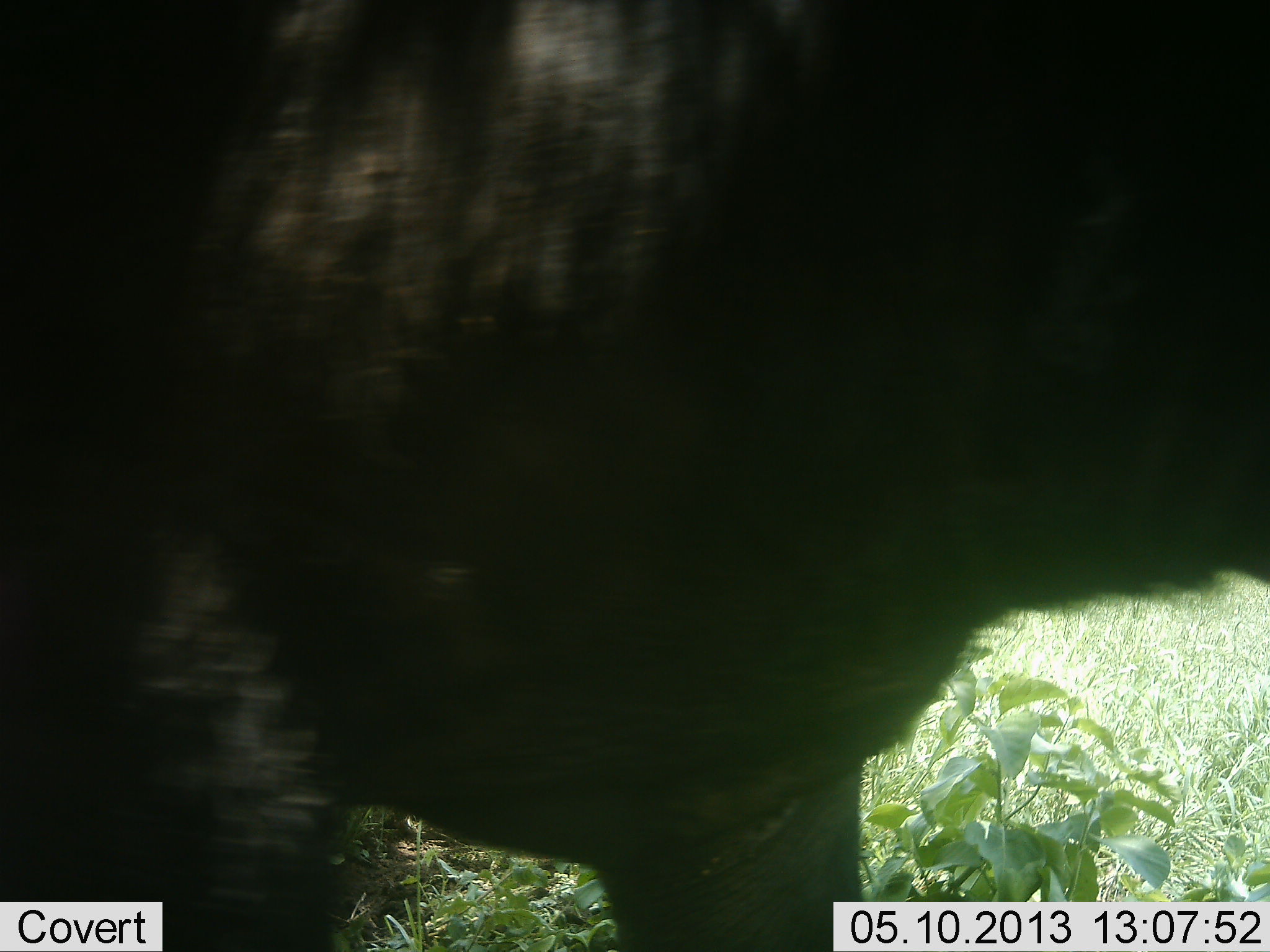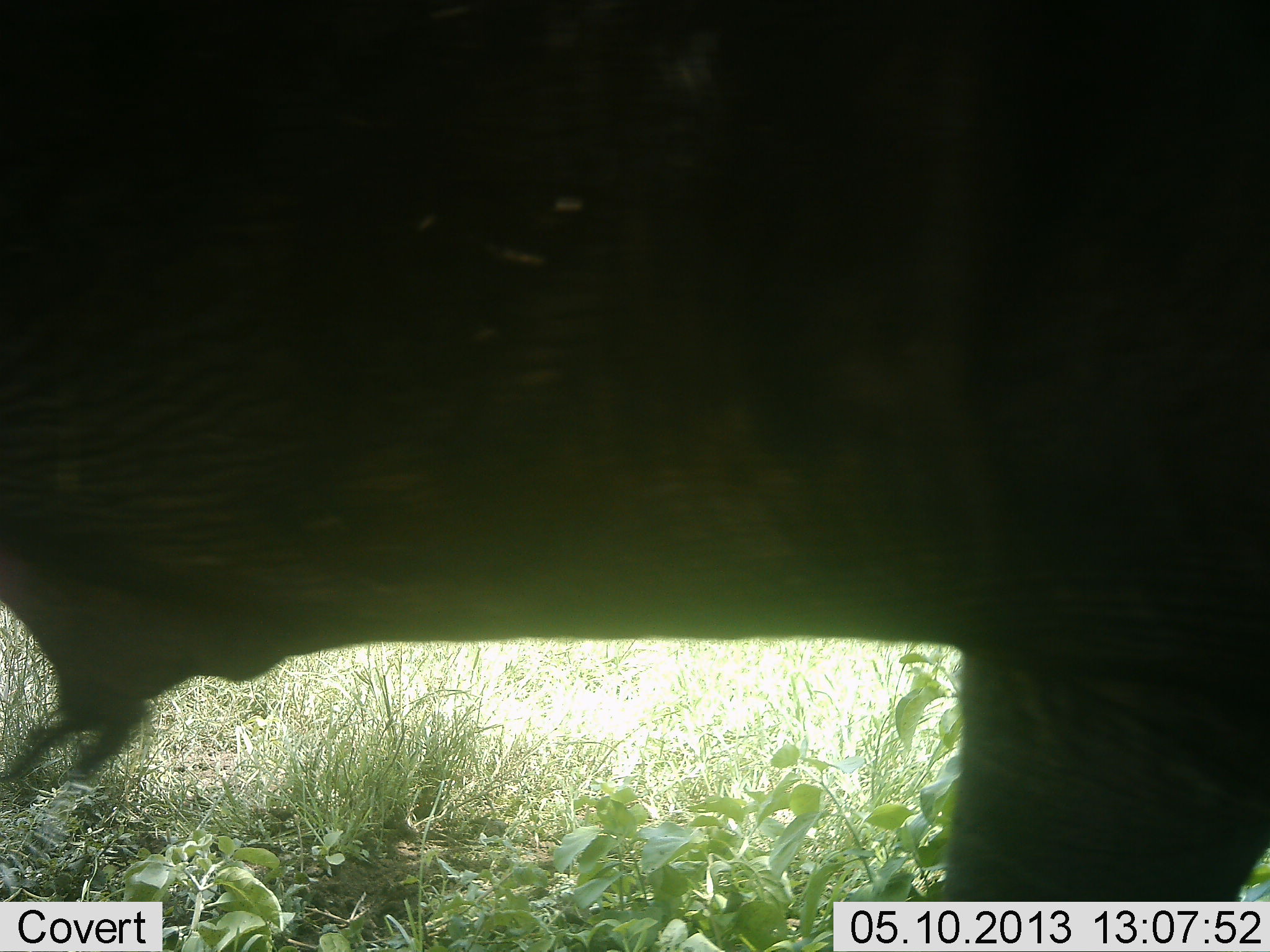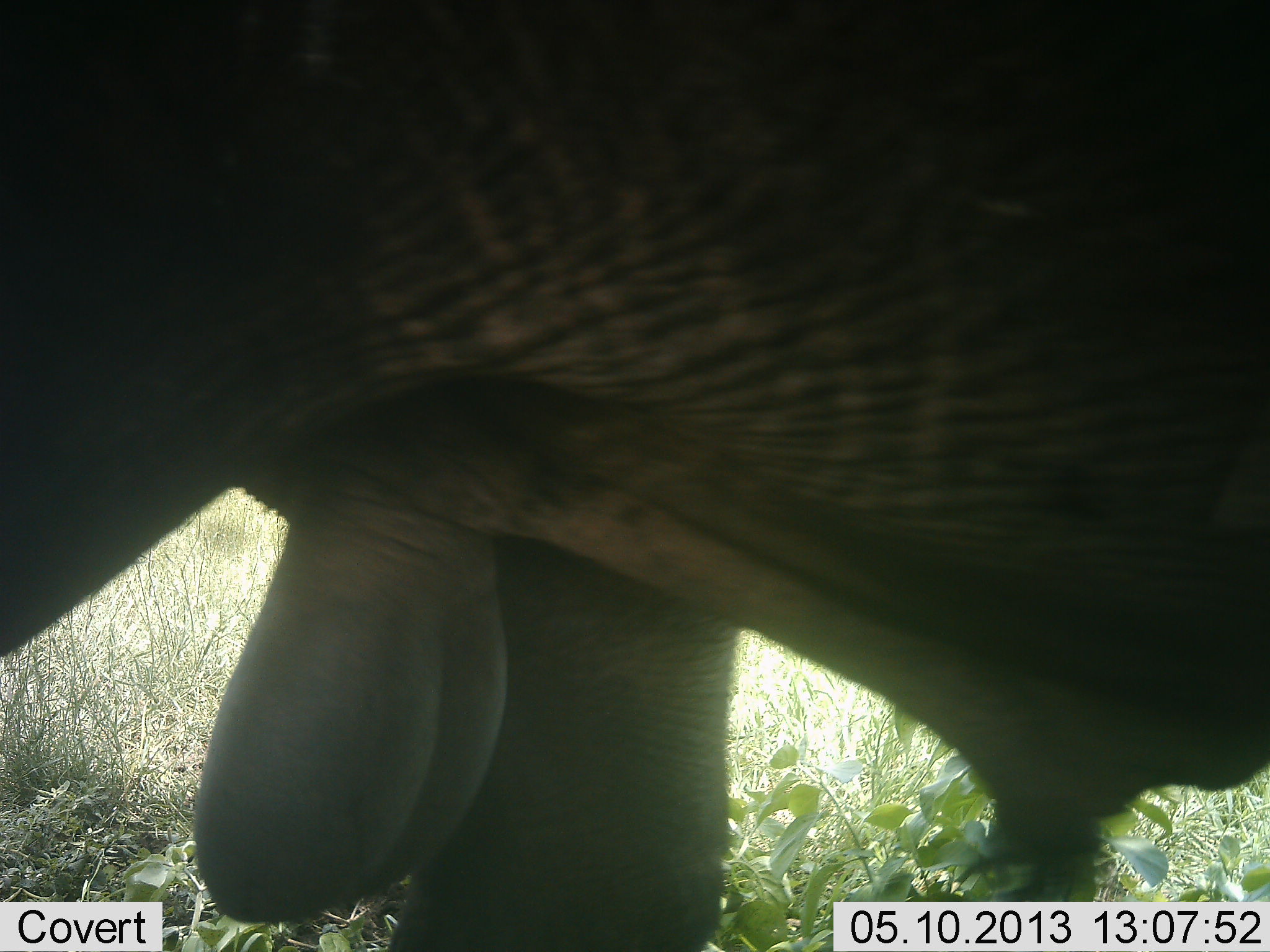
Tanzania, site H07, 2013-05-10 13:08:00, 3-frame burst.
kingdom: Animalia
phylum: Chordata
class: Mammalia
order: Artiodactyla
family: Bovidae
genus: Syncerus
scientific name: Syncerus caffer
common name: cape buffalo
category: buffalo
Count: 1.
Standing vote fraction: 29%.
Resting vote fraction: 0%.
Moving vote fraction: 71%.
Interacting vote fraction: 14%.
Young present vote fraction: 0%.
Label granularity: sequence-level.